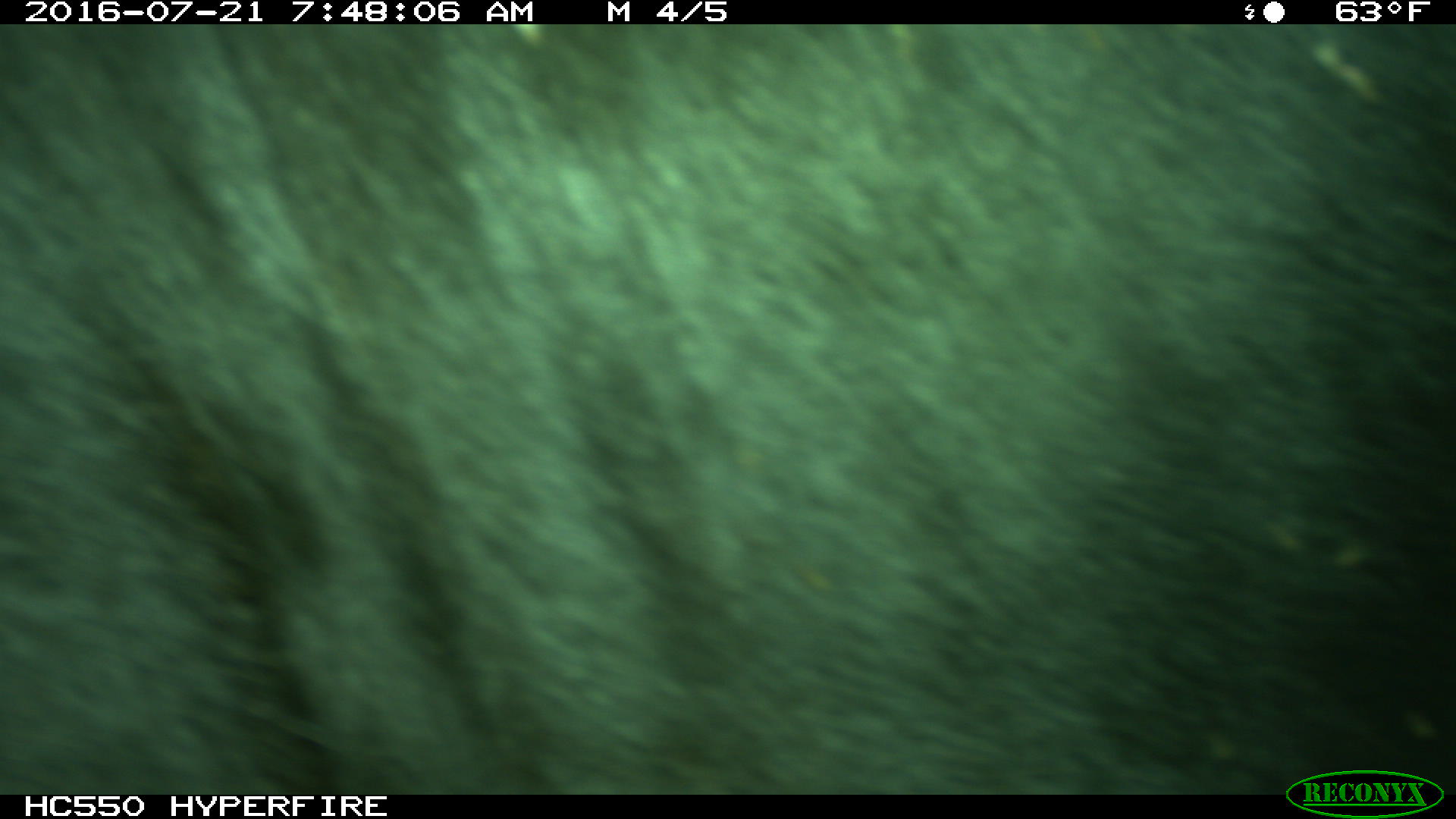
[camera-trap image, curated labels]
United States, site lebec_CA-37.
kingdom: Animalia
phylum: Chordata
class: Mammalia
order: Artiodactyla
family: Bovidae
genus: Bos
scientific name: Bos taurus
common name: domestic cow